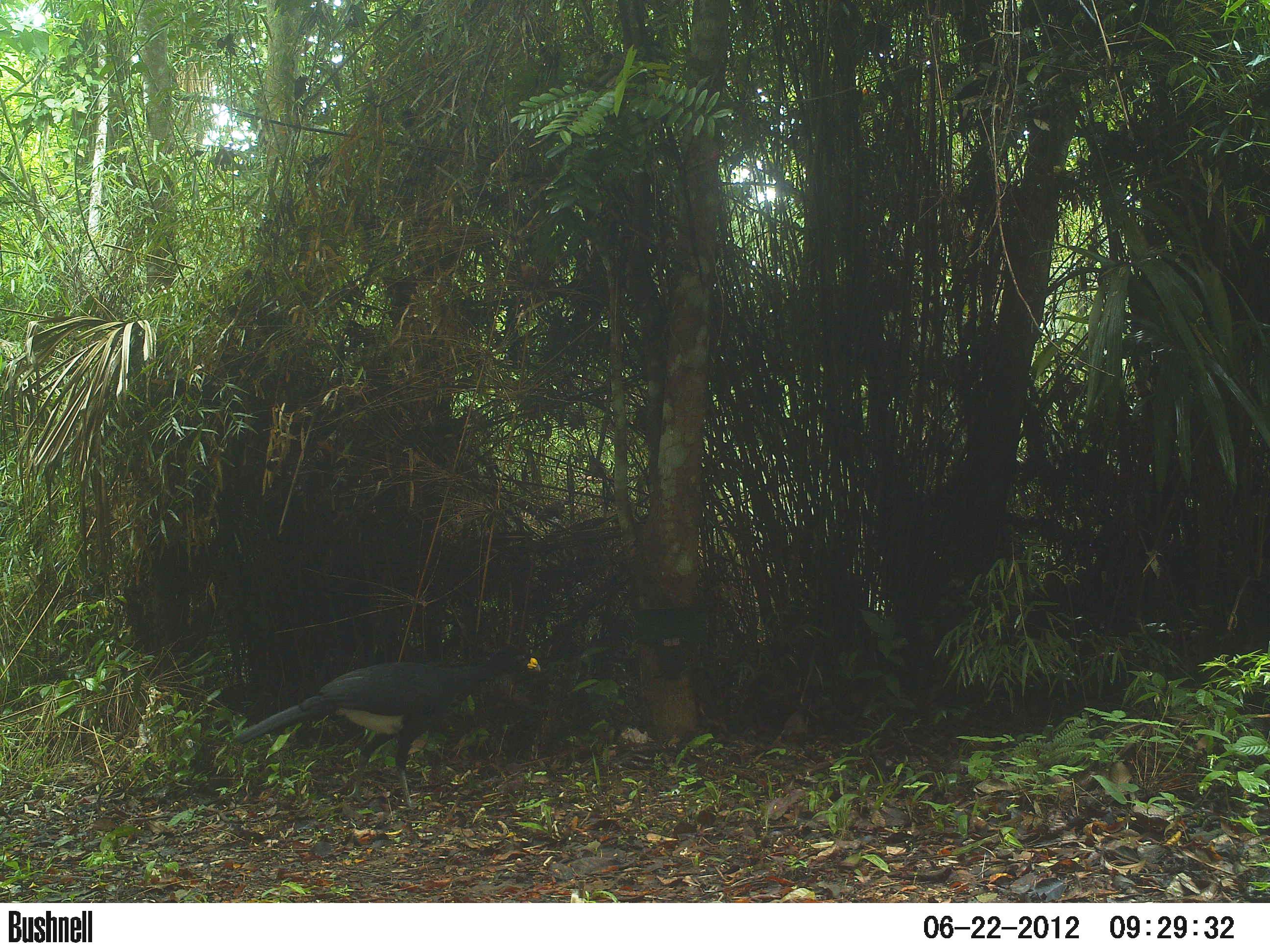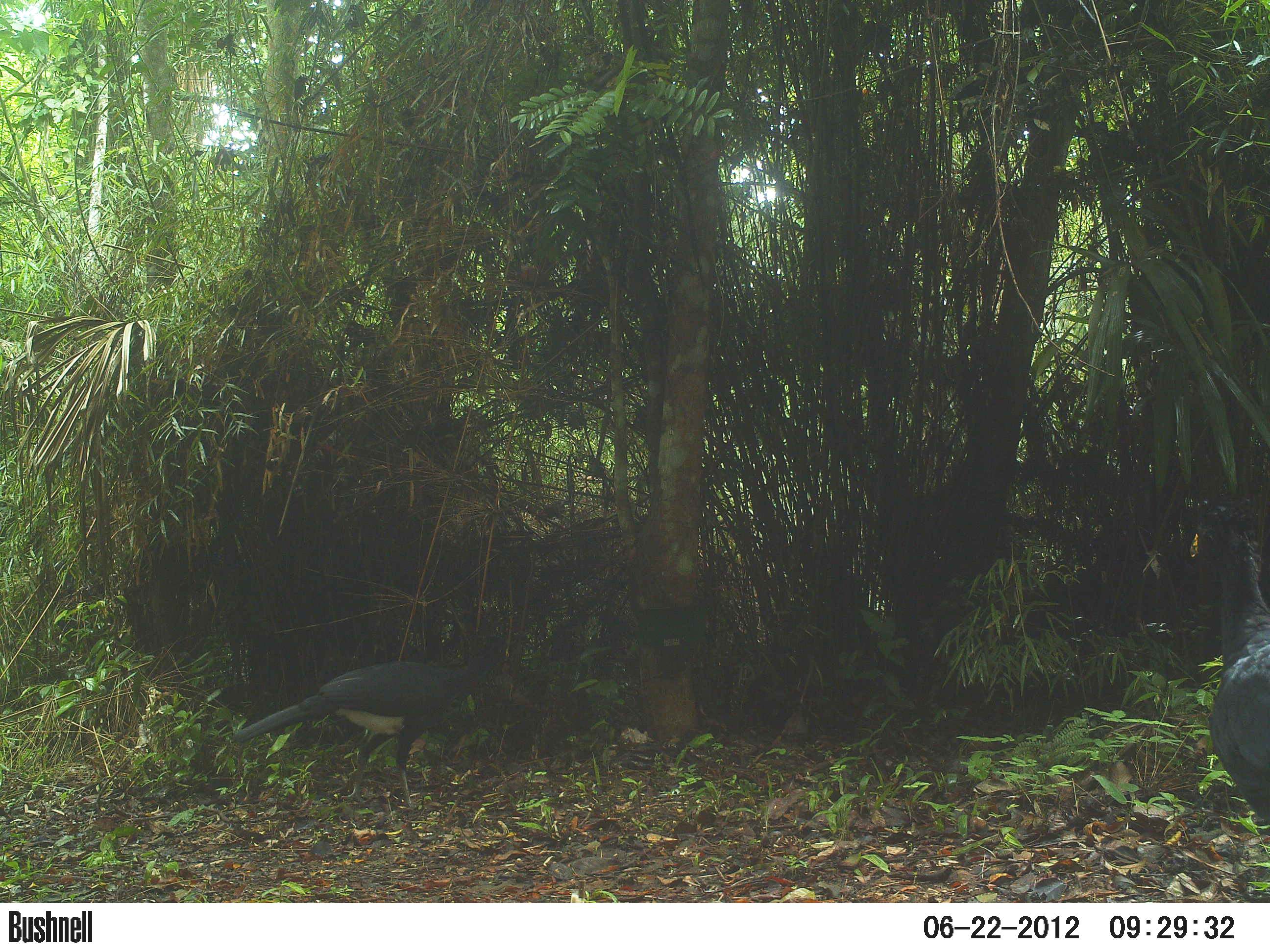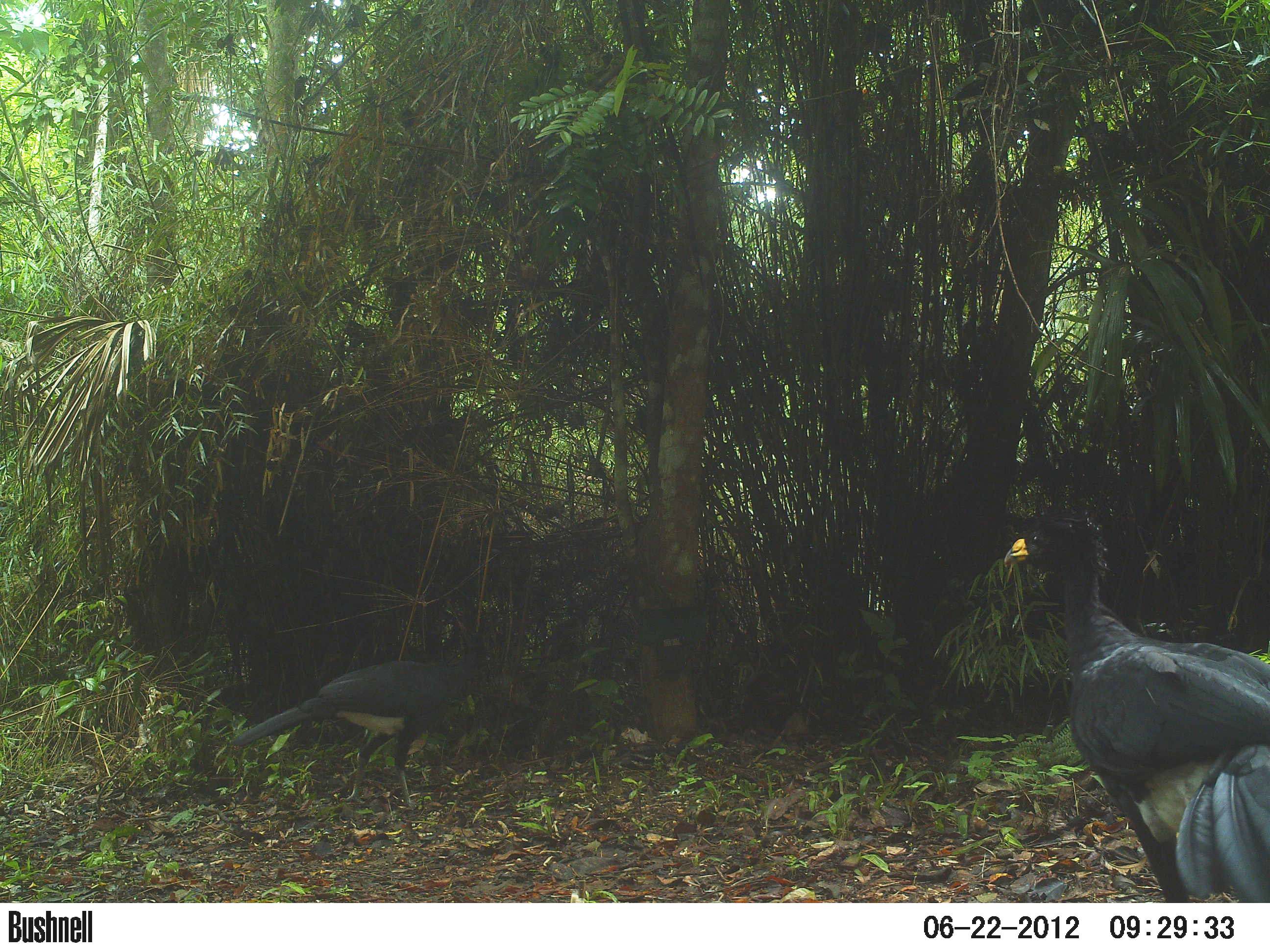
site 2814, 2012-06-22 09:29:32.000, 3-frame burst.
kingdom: Animalia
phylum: Chordata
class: Aves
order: Galliformes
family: Cracidae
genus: Crax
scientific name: Crax rubra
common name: great curassow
Crax rubra (great curassow), count 2, age adult, sex male.